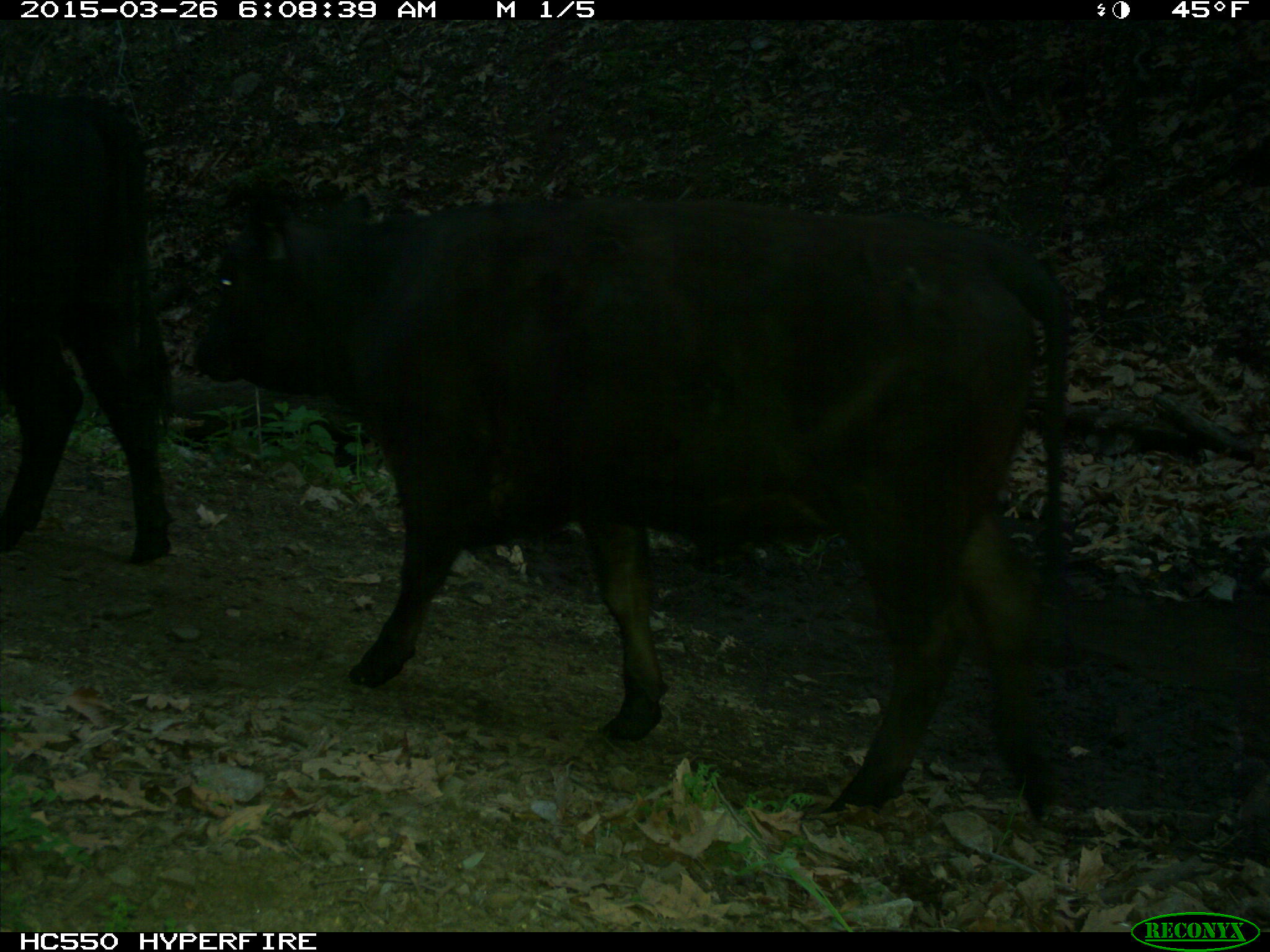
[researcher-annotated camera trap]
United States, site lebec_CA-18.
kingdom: Animalia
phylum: Chordata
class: Mammalia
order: Artiodactyla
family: Bovidae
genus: Bos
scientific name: Bos taurus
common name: domestic cow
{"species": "Bos taurus (domestic cow)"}